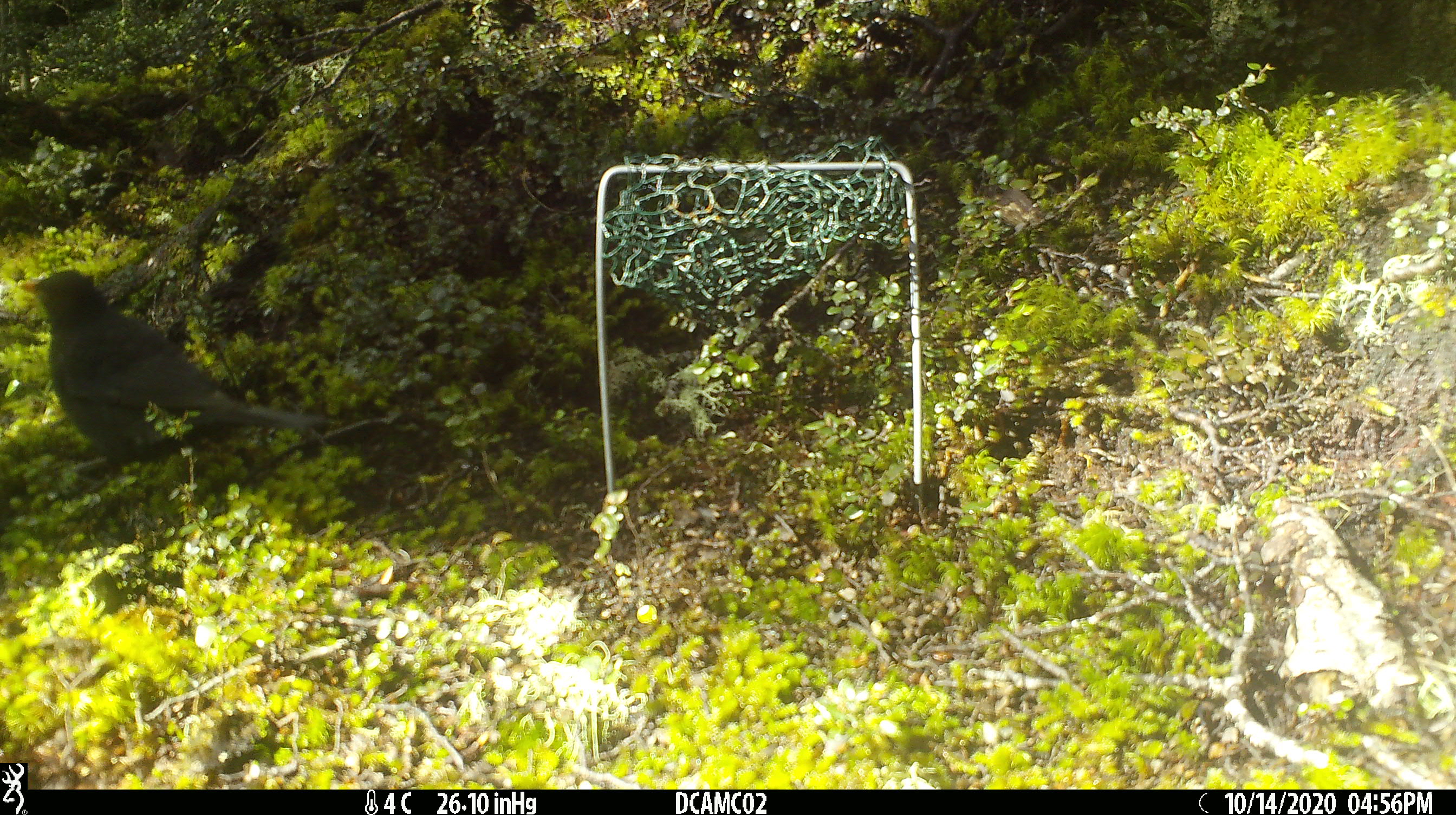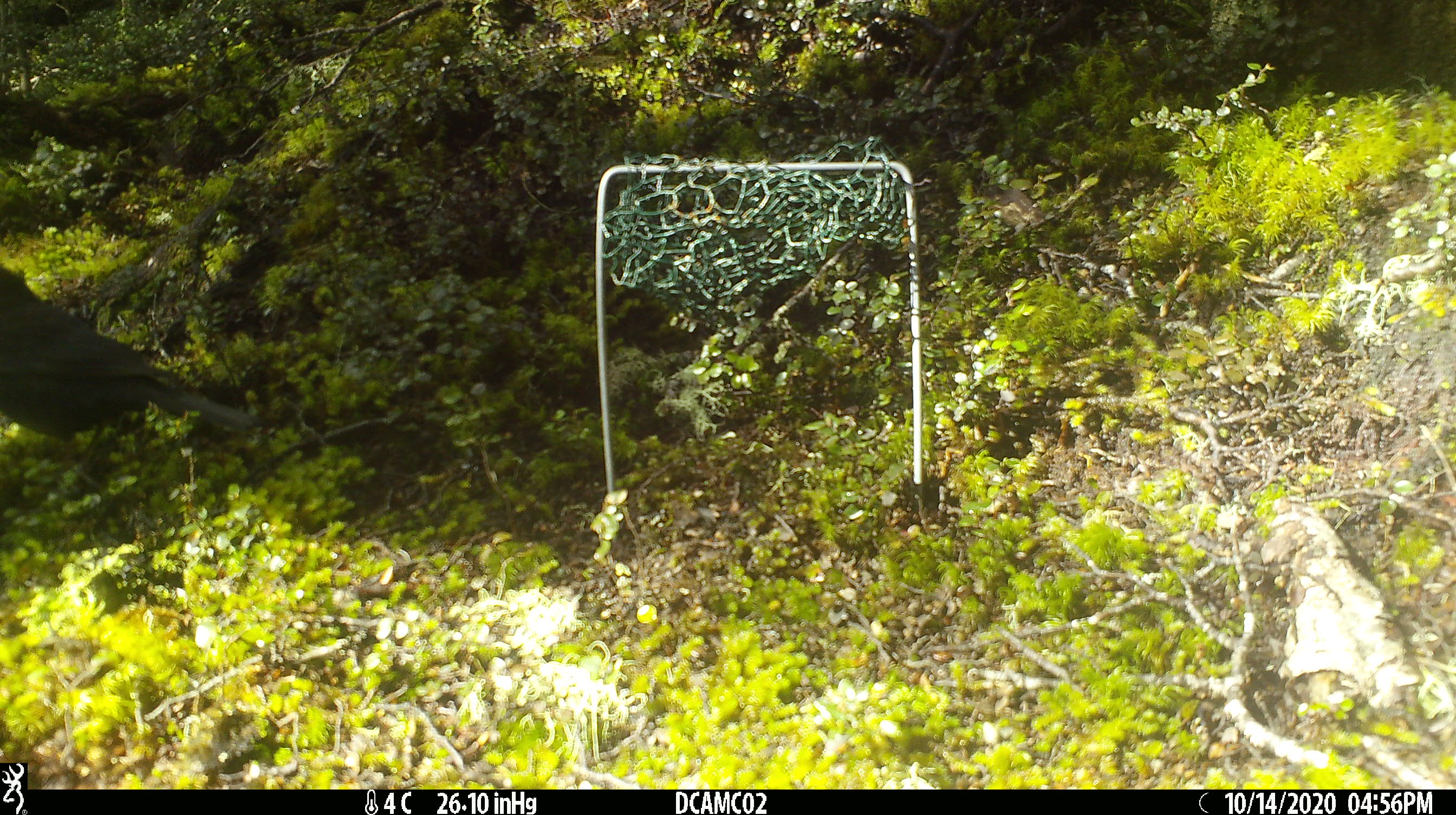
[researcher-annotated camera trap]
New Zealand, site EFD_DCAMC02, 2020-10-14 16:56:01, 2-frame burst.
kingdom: Animalia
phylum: Chordata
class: Aves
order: Passeriformes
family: Turdidae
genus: Turdus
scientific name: Turdus merula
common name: eurasian blackbird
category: blackbird